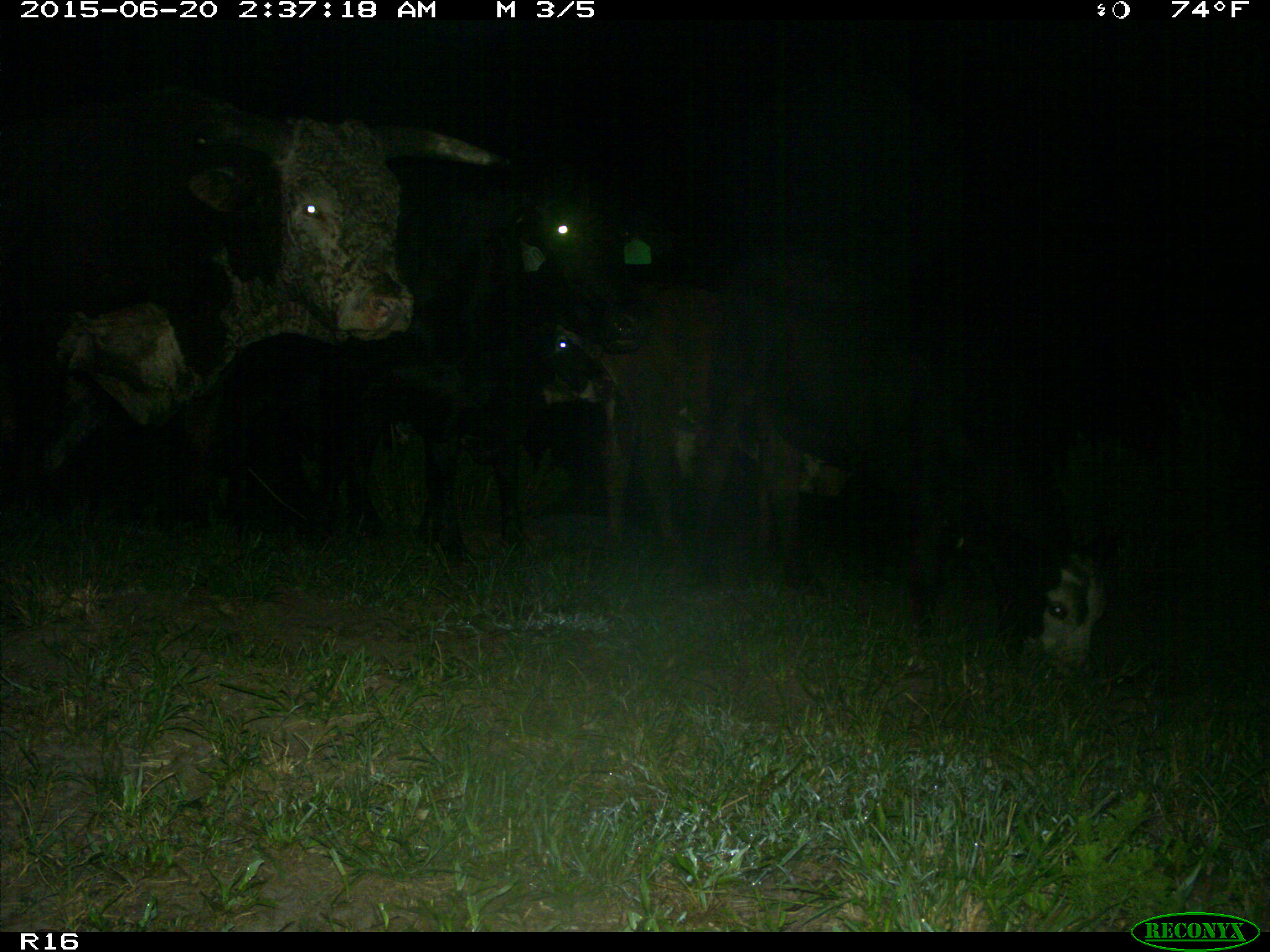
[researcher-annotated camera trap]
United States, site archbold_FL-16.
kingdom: Animalia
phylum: Chordata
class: Mammalia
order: Artiodactyla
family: Bovidae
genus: Bos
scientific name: Bos taurus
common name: domestic cow